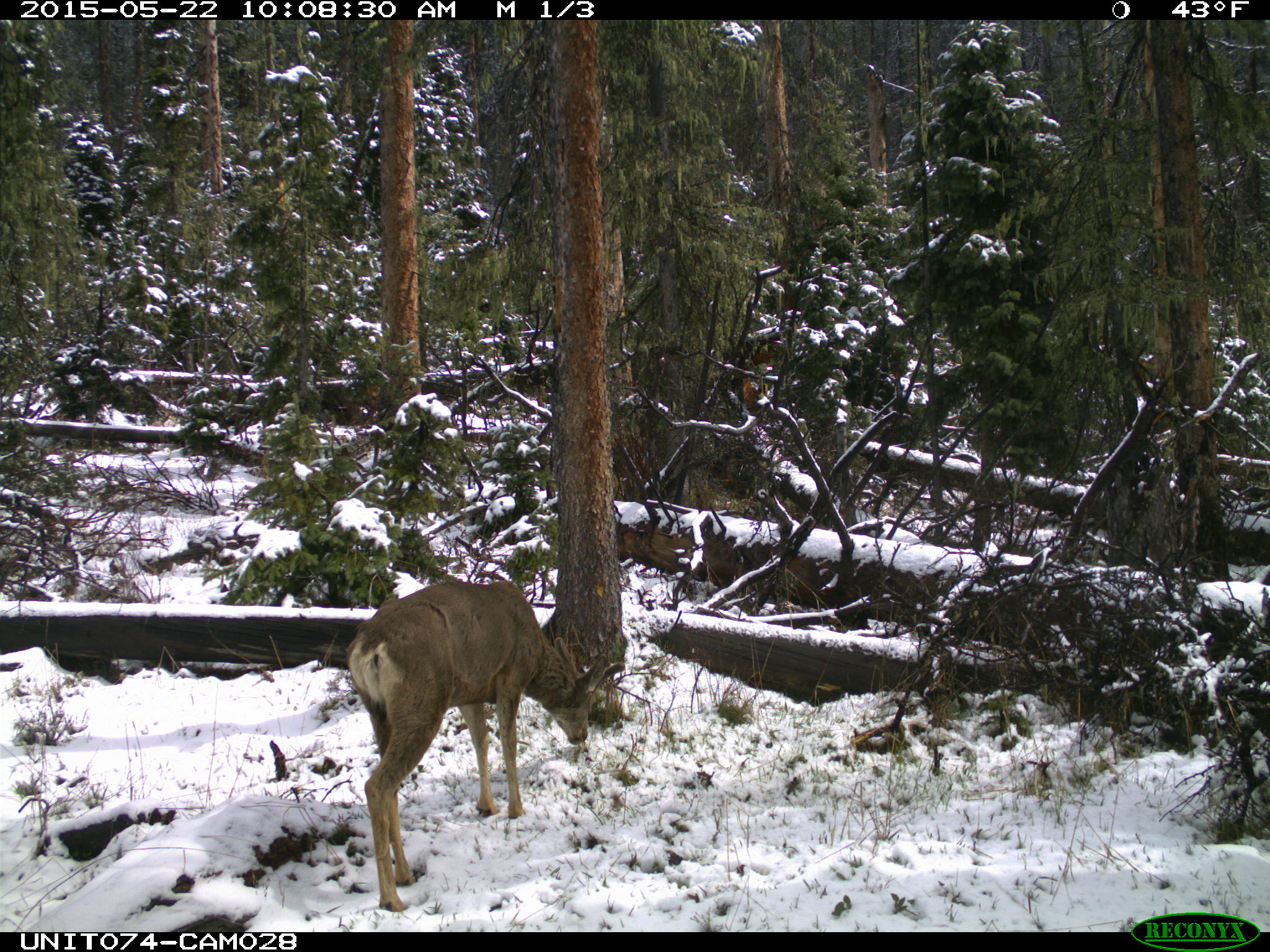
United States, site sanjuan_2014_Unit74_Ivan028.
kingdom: Animalia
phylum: Chordata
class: Mammalia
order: Artiodactyla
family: Cervidae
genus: Odocoileus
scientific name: Odocoileus hemionus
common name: mule deer